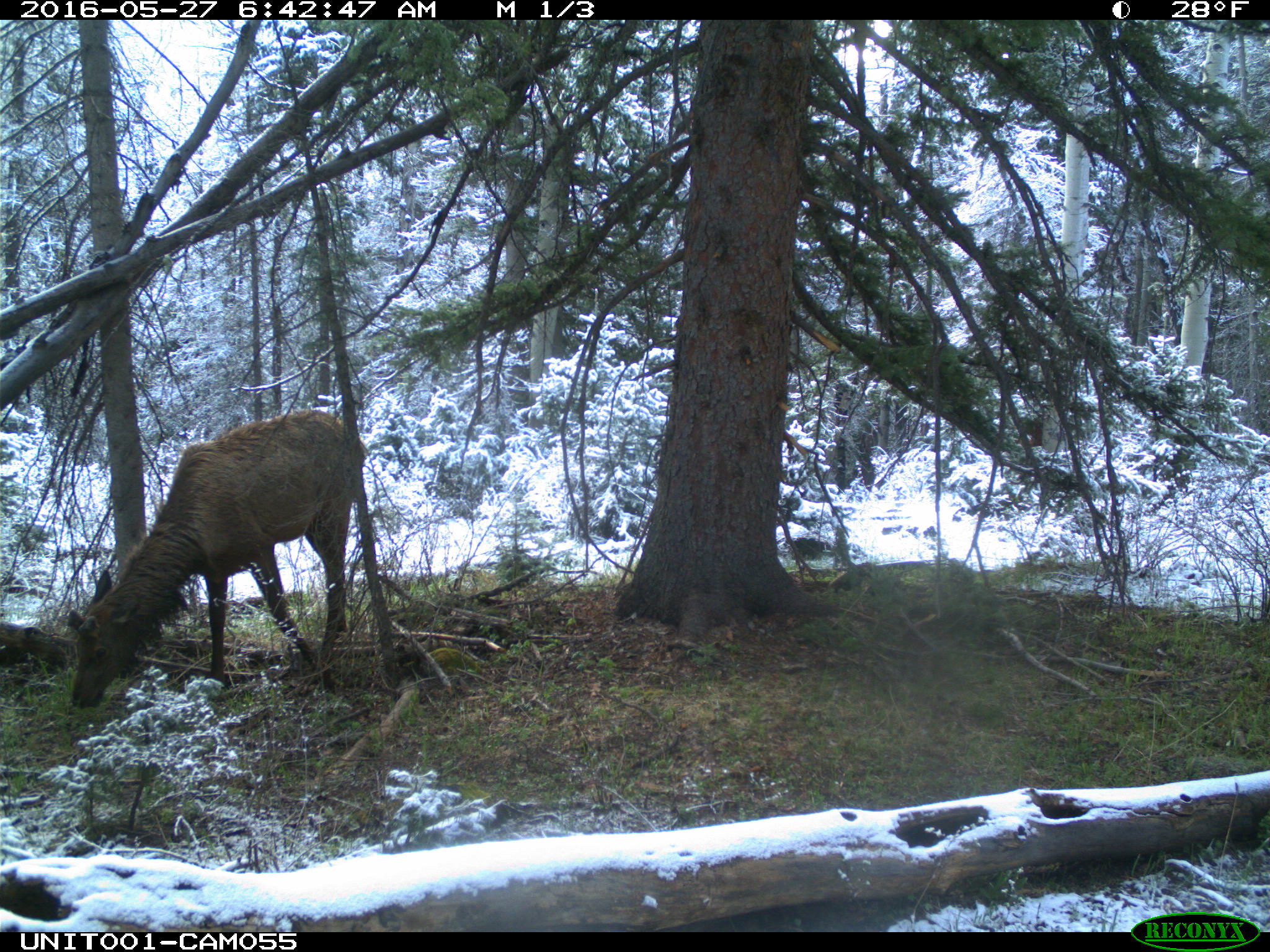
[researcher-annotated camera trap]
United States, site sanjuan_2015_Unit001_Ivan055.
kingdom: Animalia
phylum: Chordata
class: Mammalia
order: Artiodactyla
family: Cervidae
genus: Cervus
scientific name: Cervus elaphus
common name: red deer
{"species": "Cervus elaphus (red deer)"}